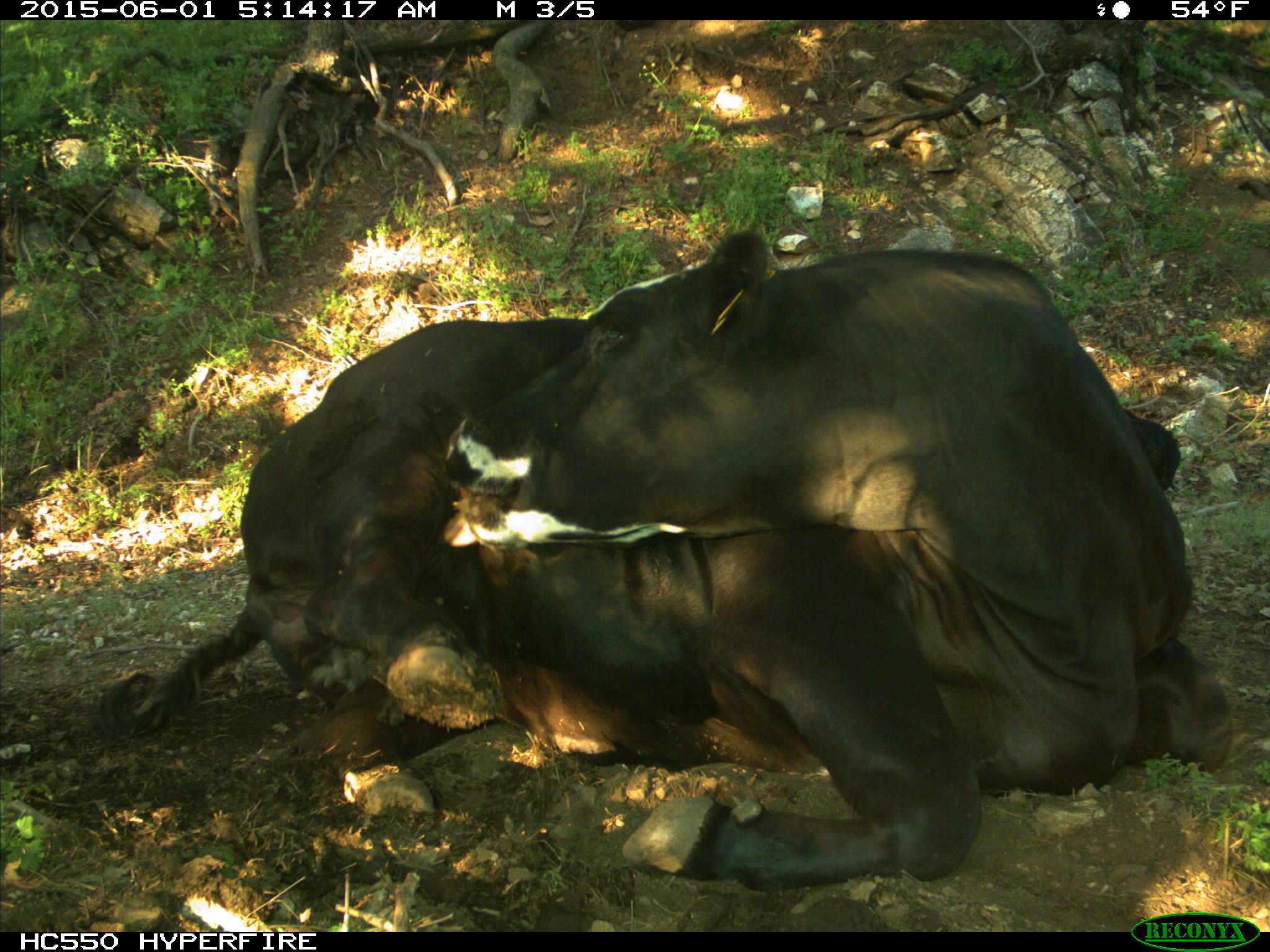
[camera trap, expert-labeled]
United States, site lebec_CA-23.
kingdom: Animalia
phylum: Chordata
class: Mammalia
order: Artiodactyla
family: Bovidae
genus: Bos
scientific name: Bos taurus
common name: domestic cow